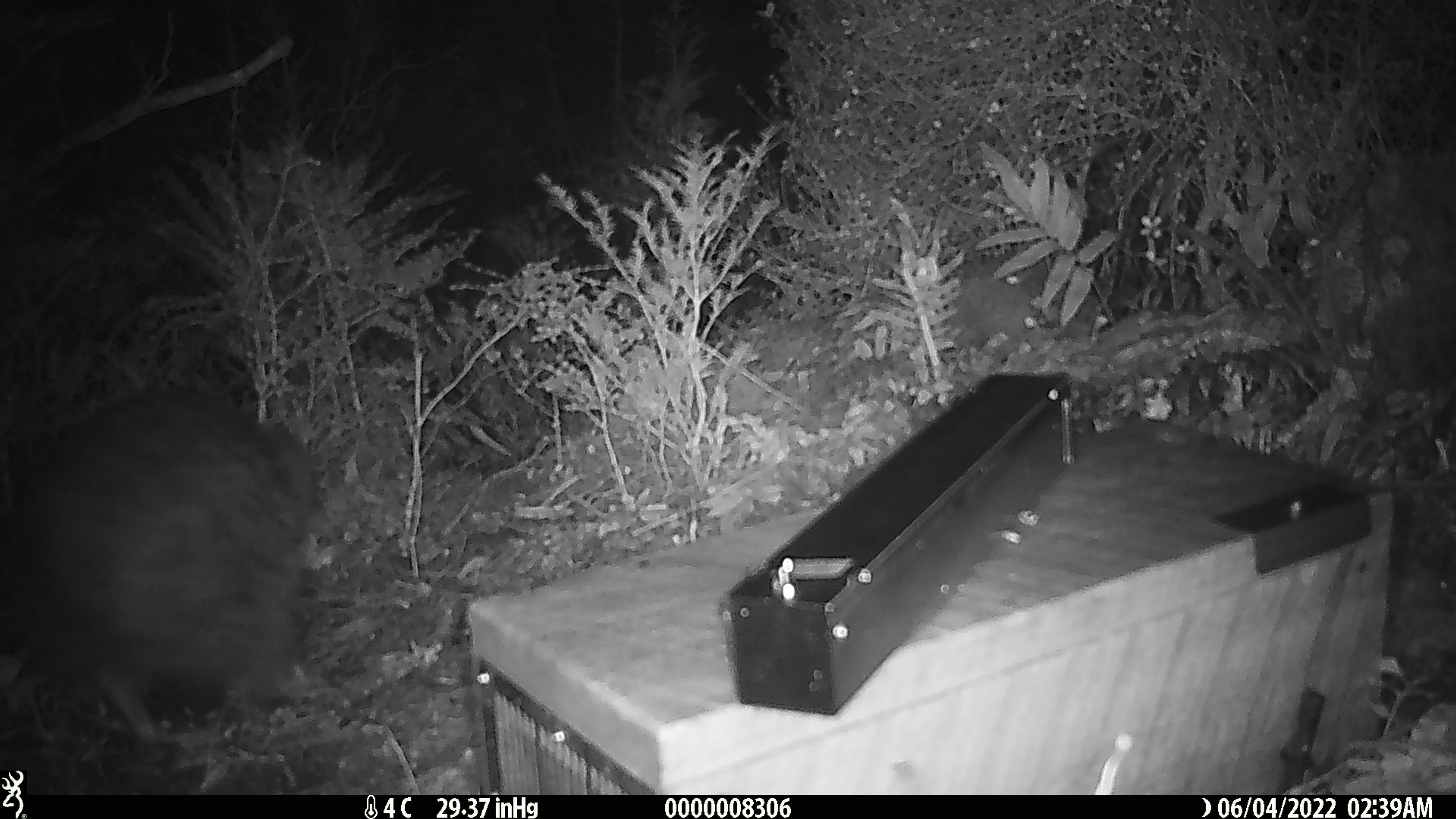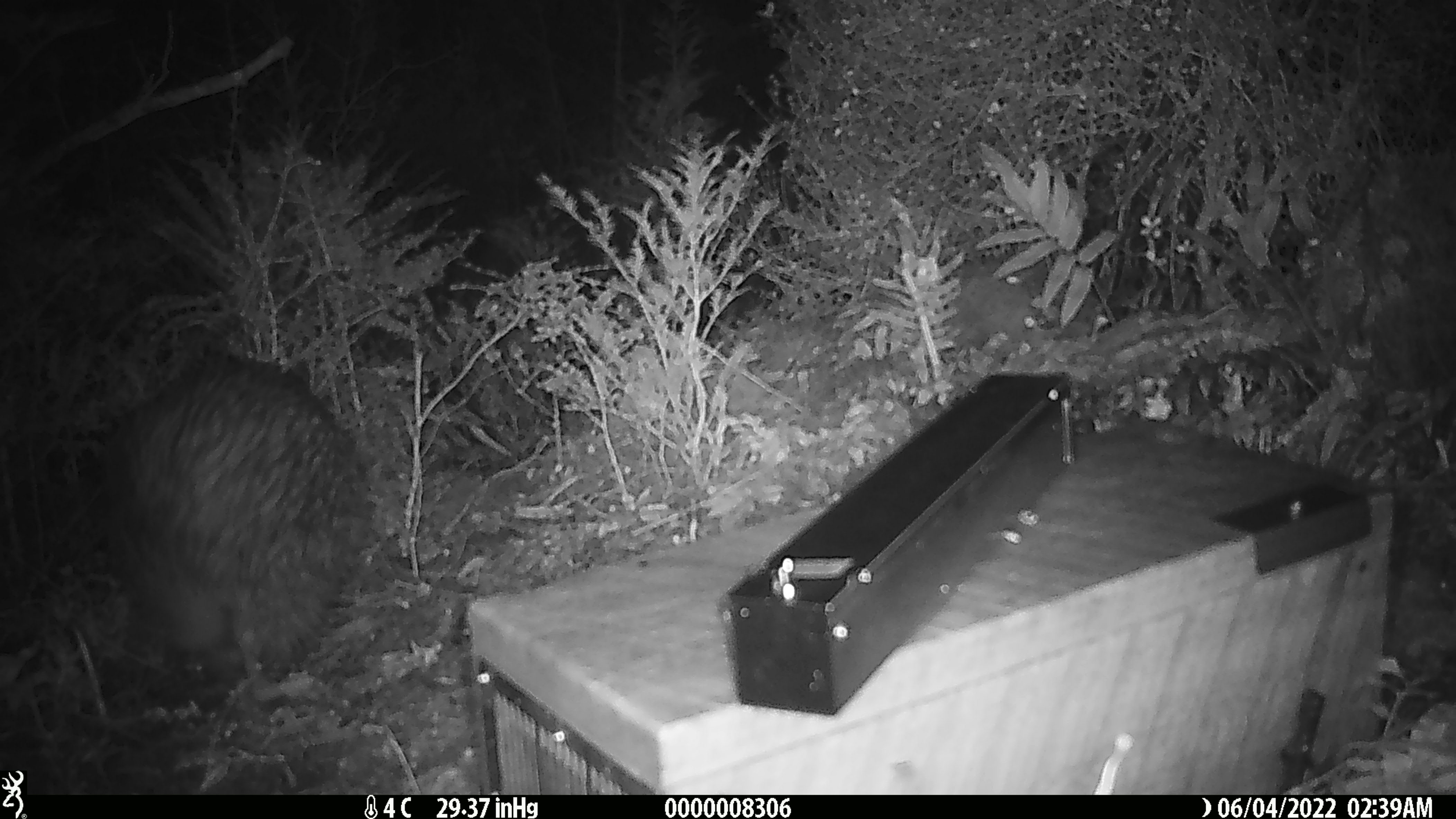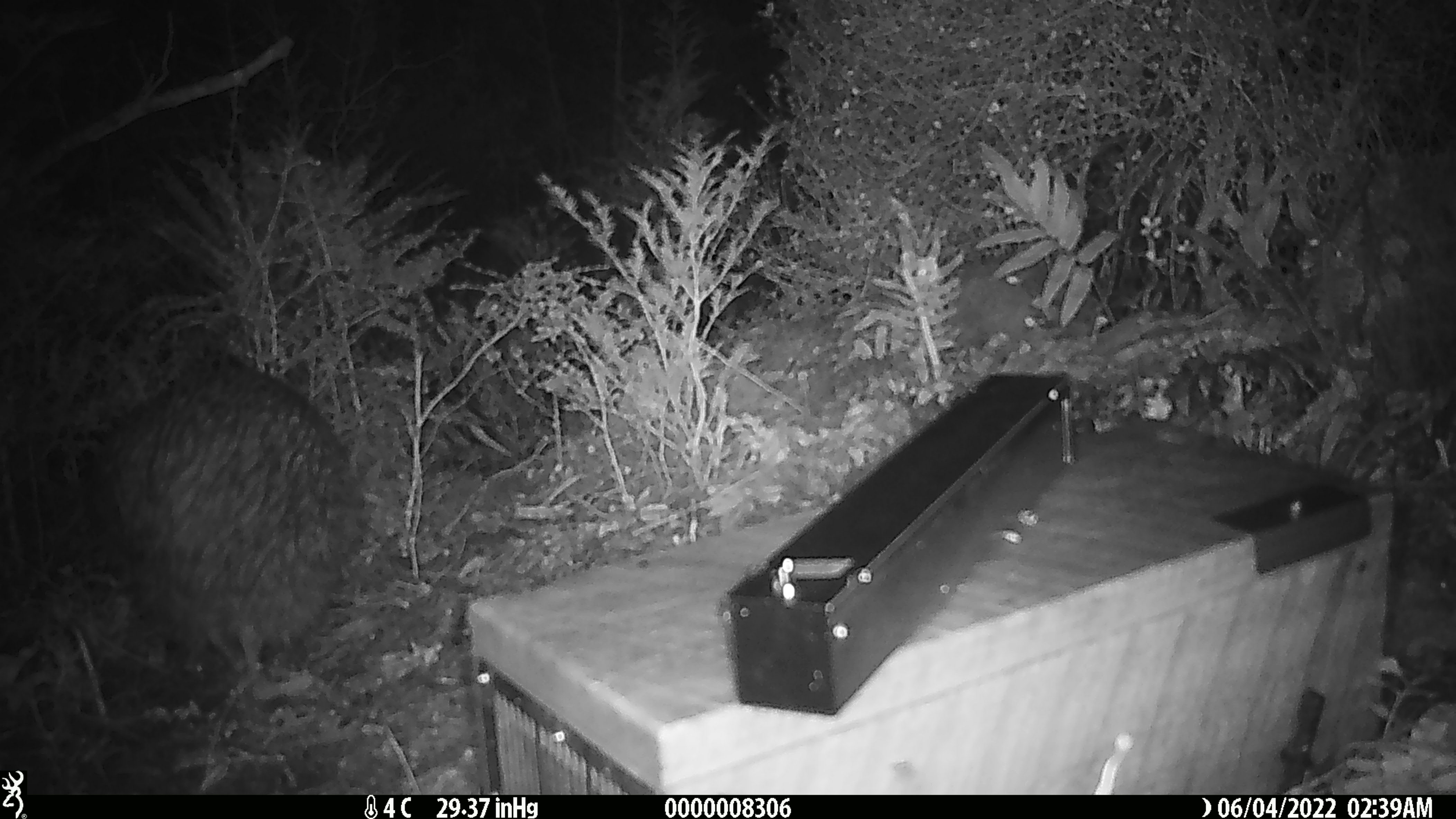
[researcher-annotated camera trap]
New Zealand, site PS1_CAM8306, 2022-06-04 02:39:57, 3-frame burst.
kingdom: Animalia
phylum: Chordata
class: Aves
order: Apterygiformes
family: Apterygidae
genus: Apteryx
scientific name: Apteryx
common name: kiwi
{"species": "kiwi (Apteryx)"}